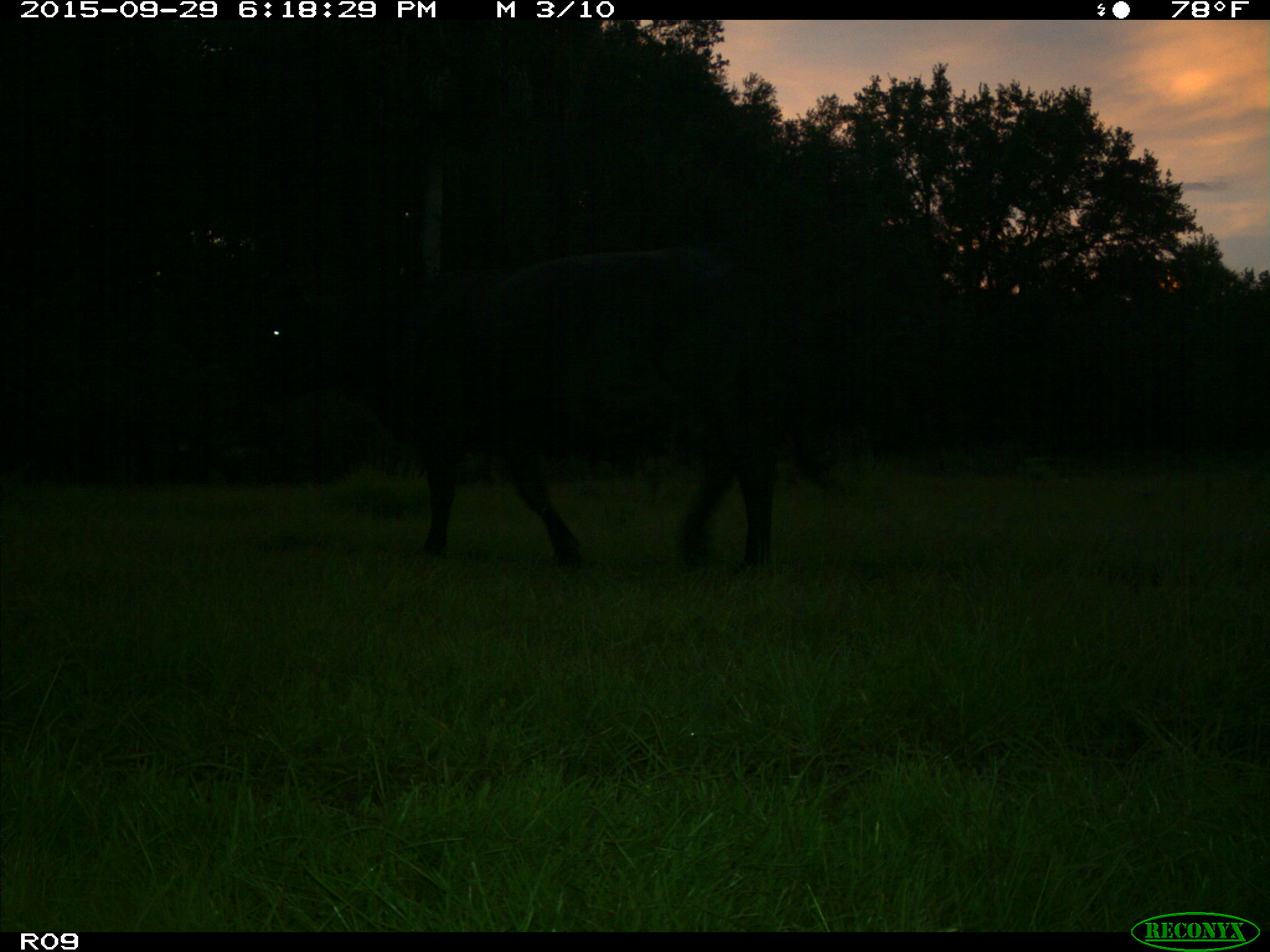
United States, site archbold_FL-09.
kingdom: Animalia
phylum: Chordata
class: Mammalia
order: Artiodactyla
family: Bovidae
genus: Bos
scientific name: Bos taurus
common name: domestic cow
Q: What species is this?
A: Bos taurus (domestic cow).